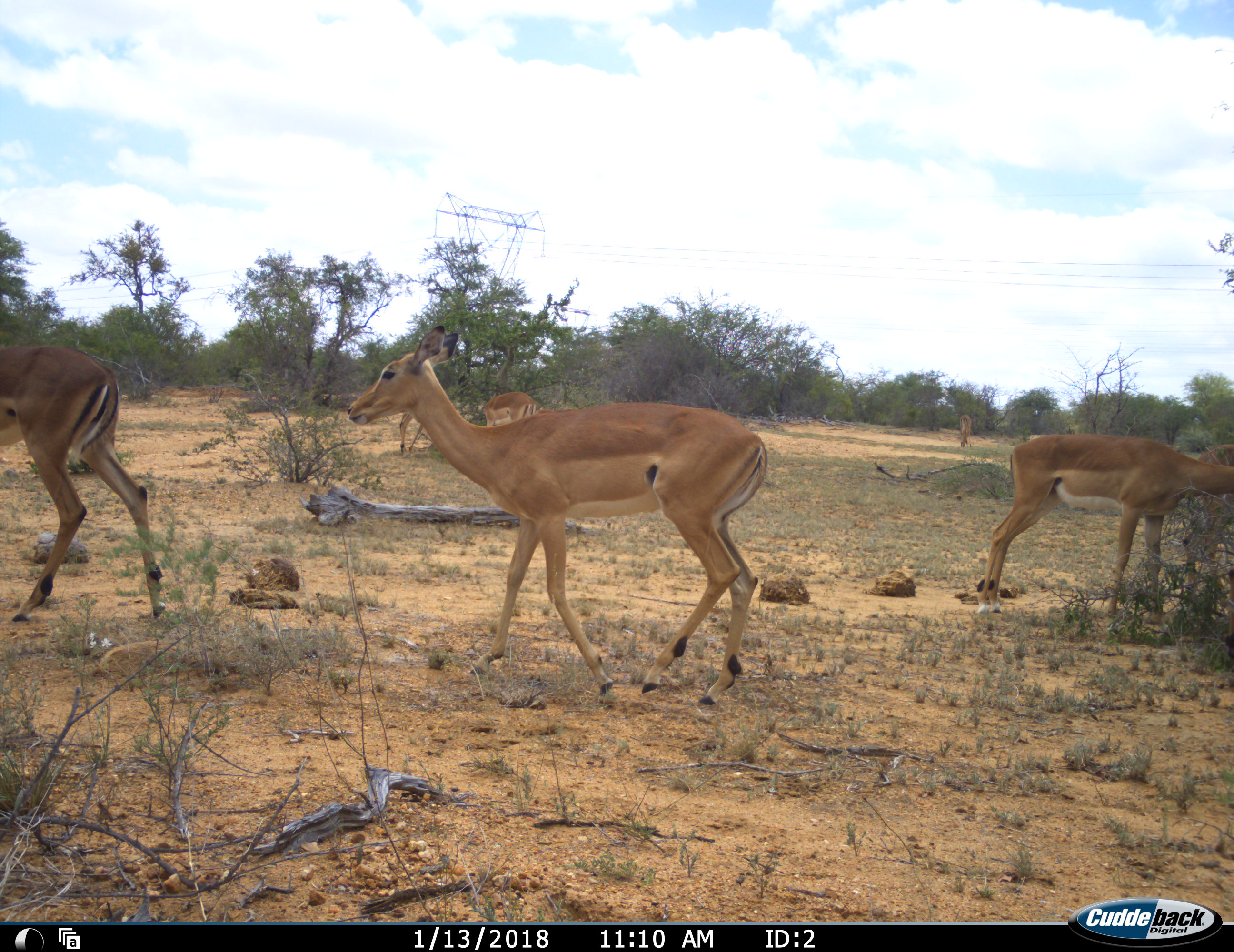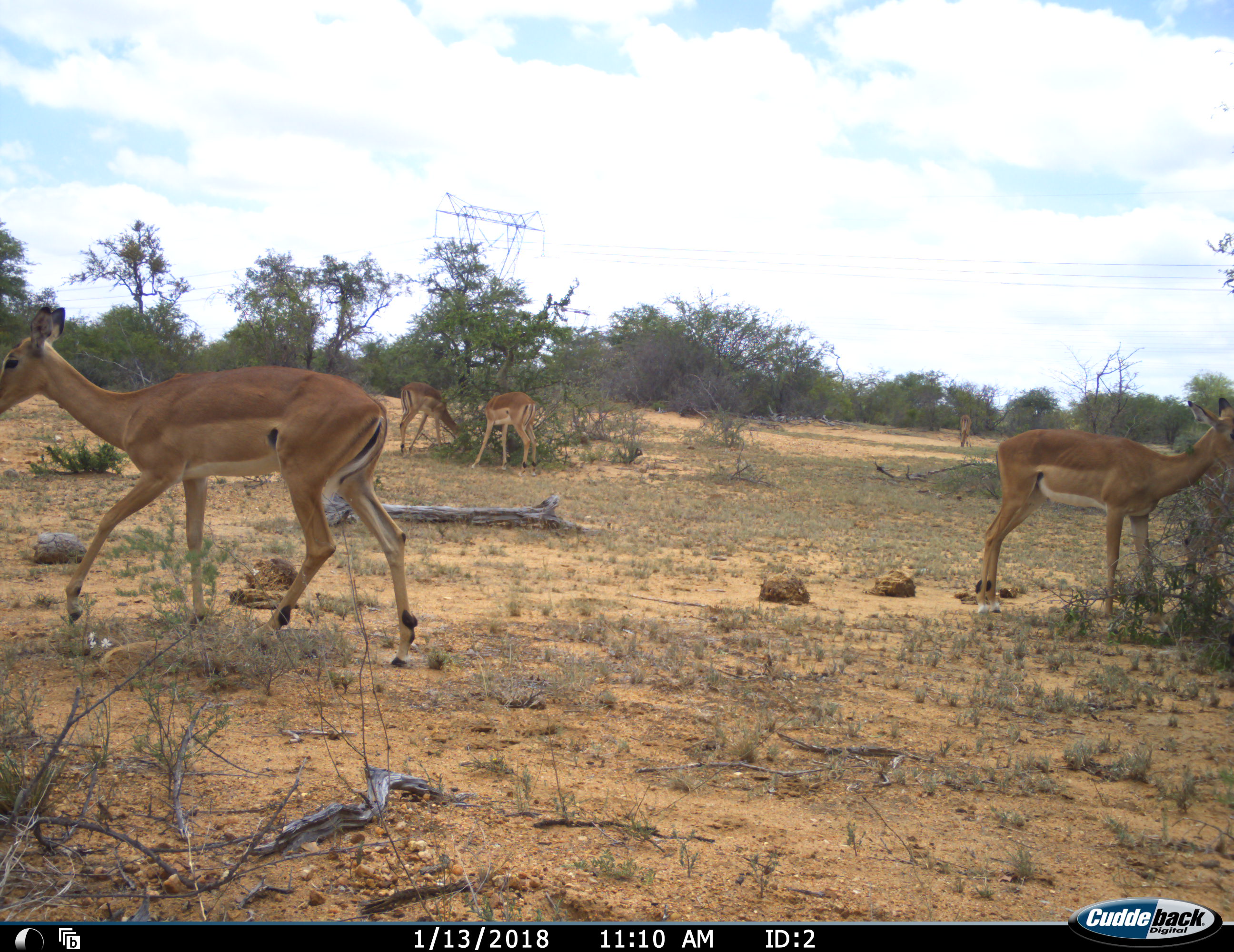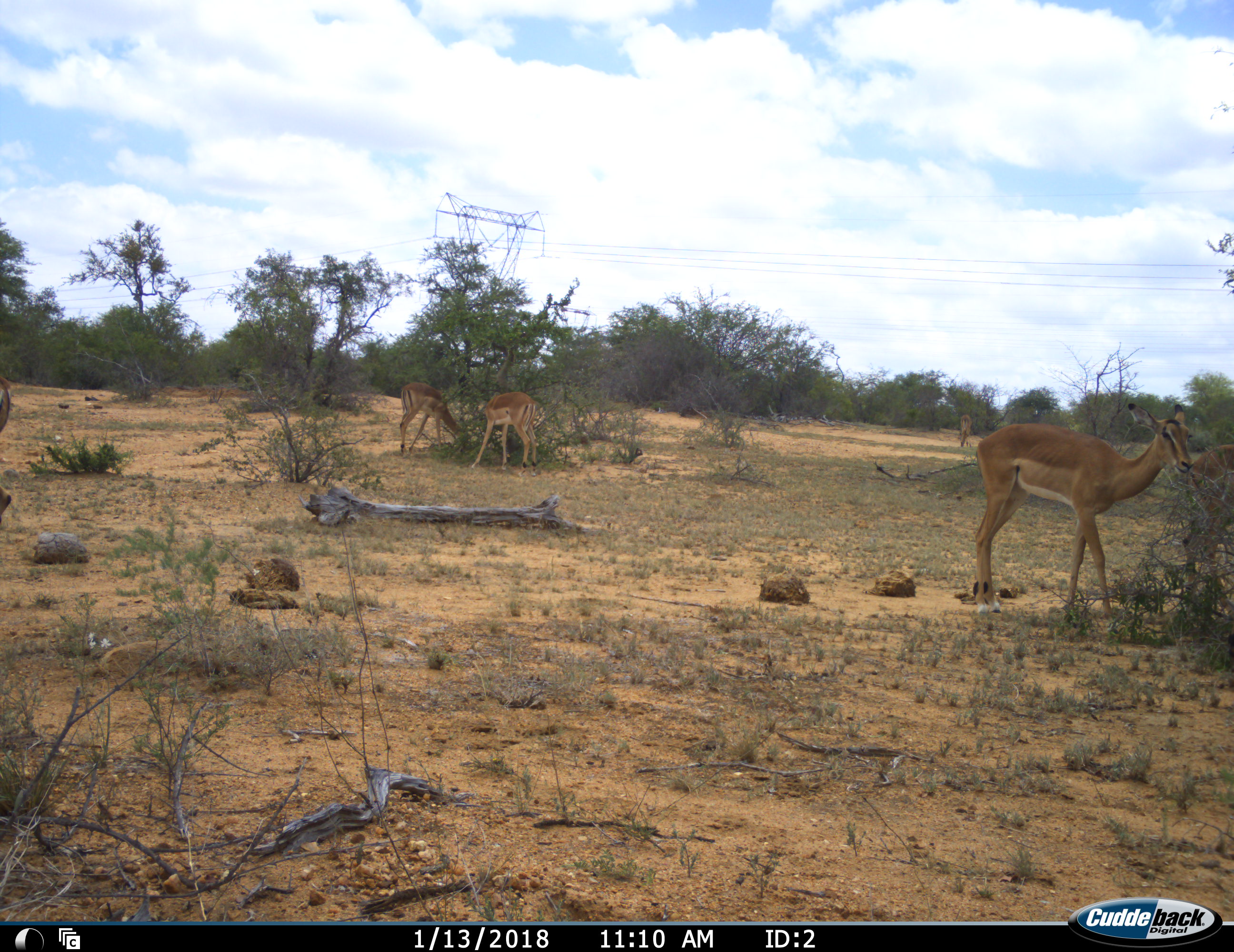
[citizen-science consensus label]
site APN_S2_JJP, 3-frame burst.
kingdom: Animalia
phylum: Chordata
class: Mammalia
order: Artiodactyla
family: Bovidae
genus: Aepyceros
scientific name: Aepyceros melampus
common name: impala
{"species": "impala (Aepyceros melampus)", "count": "6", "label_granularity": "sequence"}